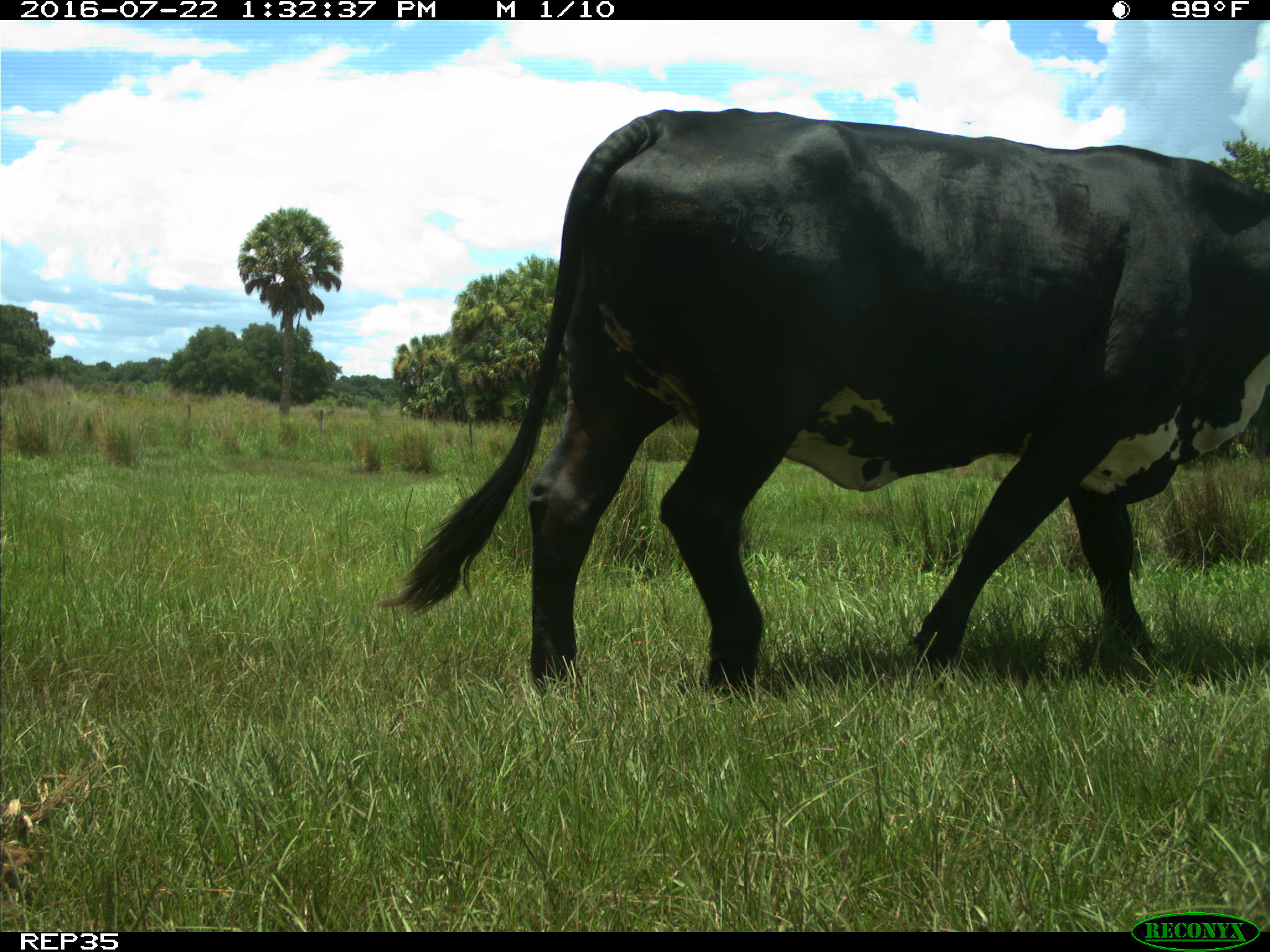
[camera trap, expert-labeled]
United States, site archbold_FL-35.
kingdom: Animalia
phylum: Chordata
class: Mammalia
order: Artiodactyla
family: Bovidae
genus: Bos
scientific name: Bos taurus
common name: domestic cow